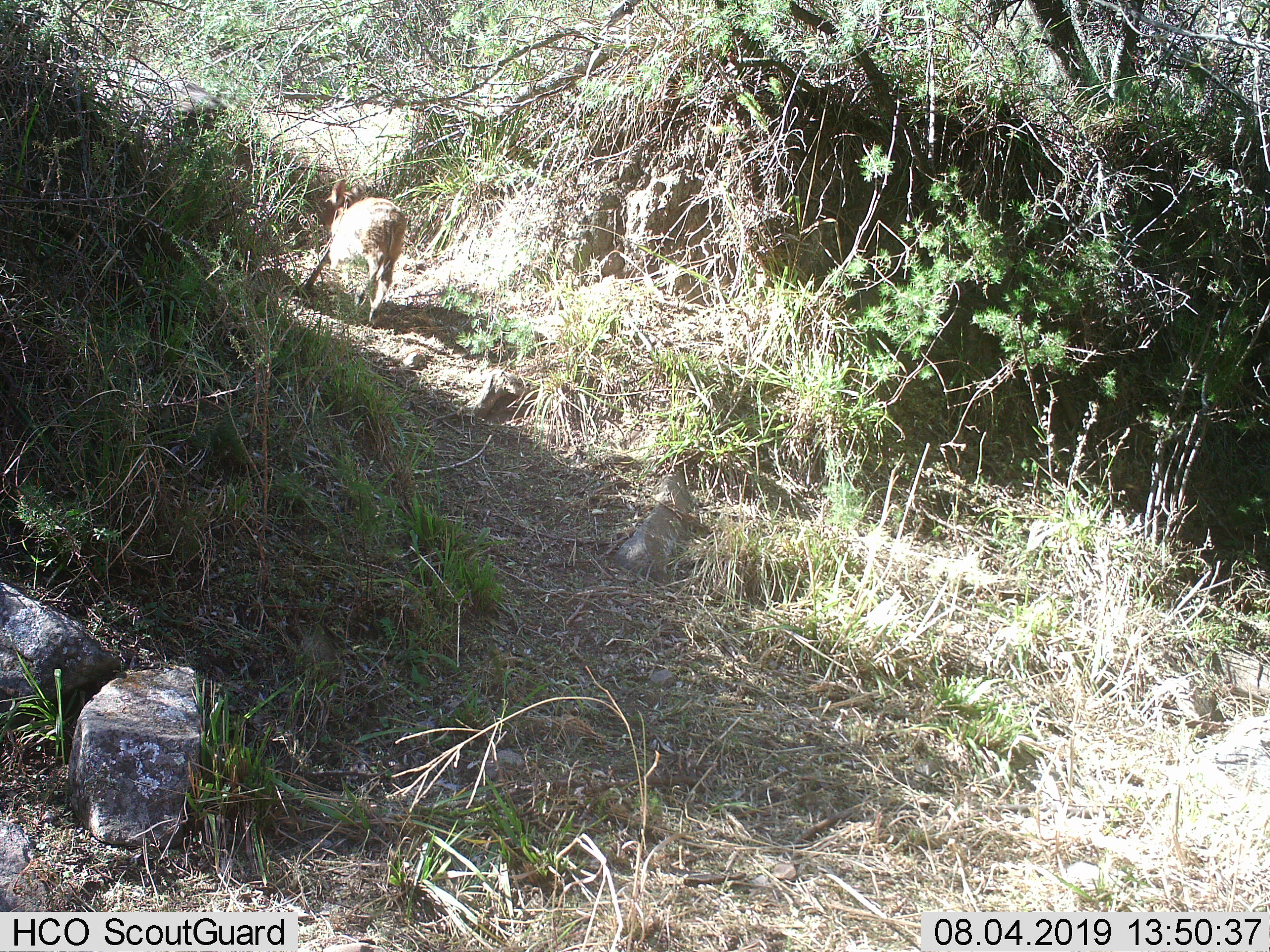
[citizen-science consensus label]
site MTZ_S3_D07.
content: unidentified animal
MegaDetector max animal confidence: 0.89